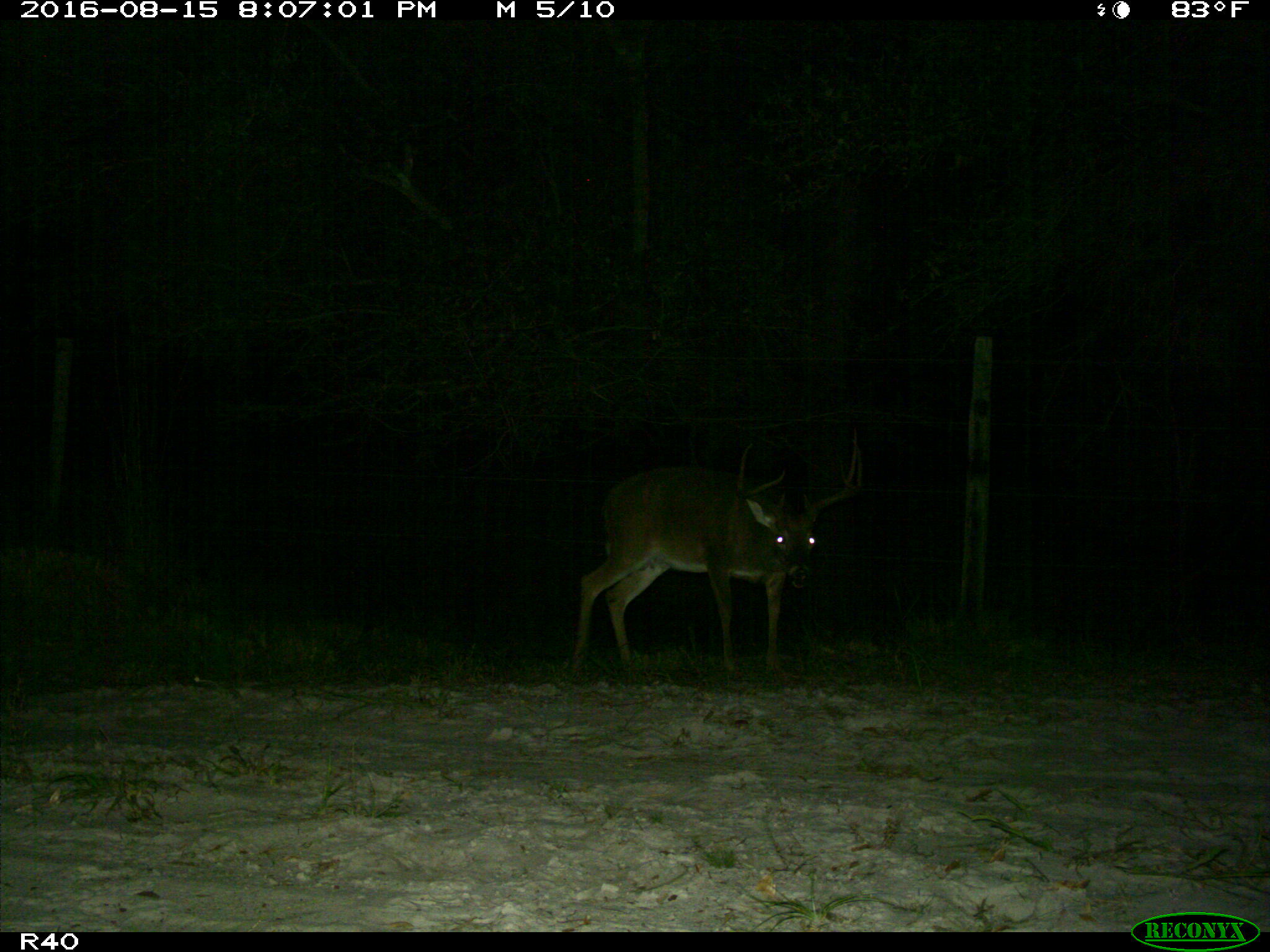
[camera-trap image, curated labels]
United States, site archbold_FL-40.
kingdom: Animalia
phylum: Chordata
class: Mammalia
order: Artiodactyla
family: Cervidae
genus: Odocoileus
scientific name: Odocoileus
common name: deer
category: unidentified deer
Unidentified deer (deer) (Odocoileus).